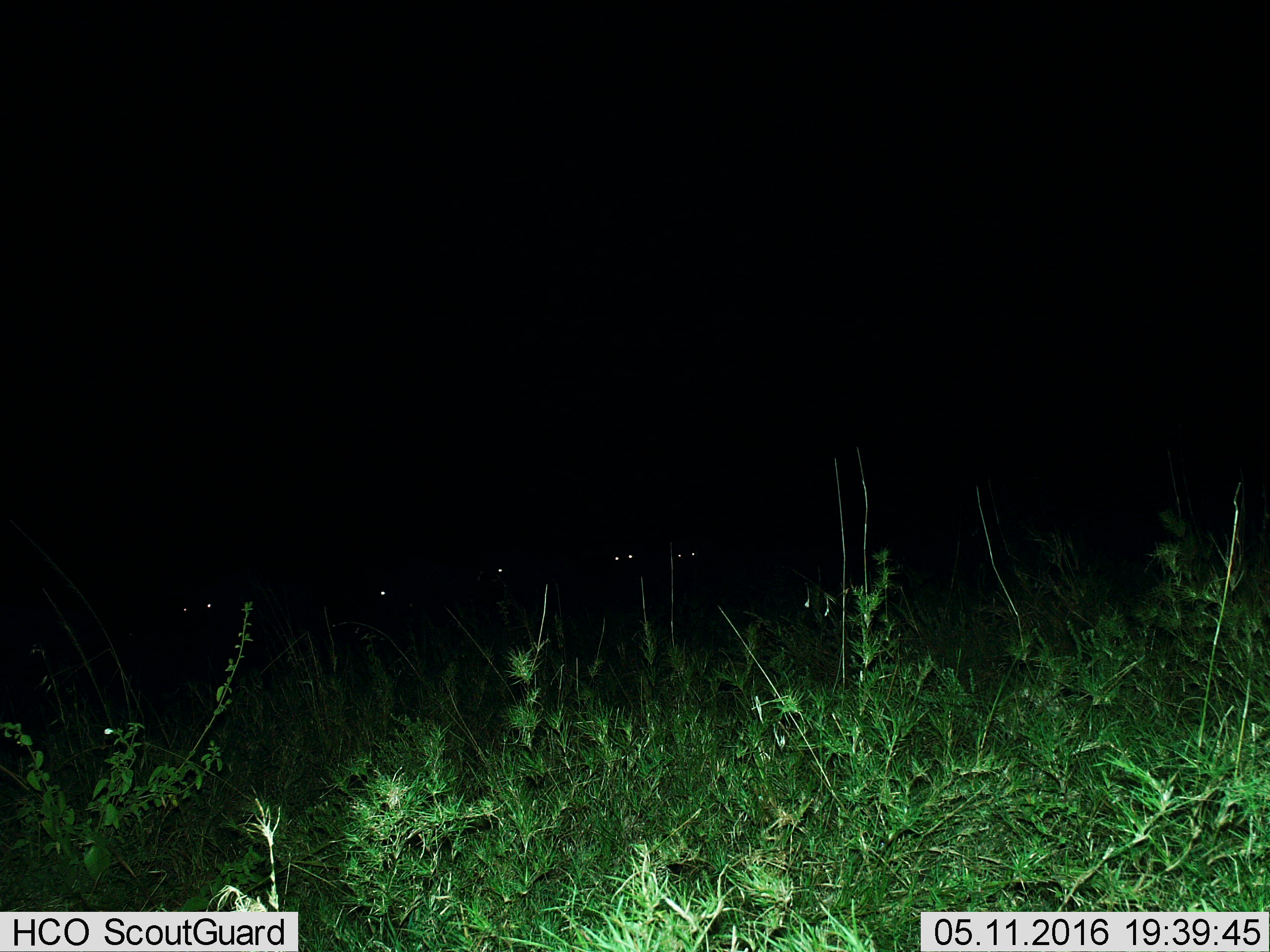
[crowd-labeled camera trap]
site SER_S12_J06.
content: unidentified animal